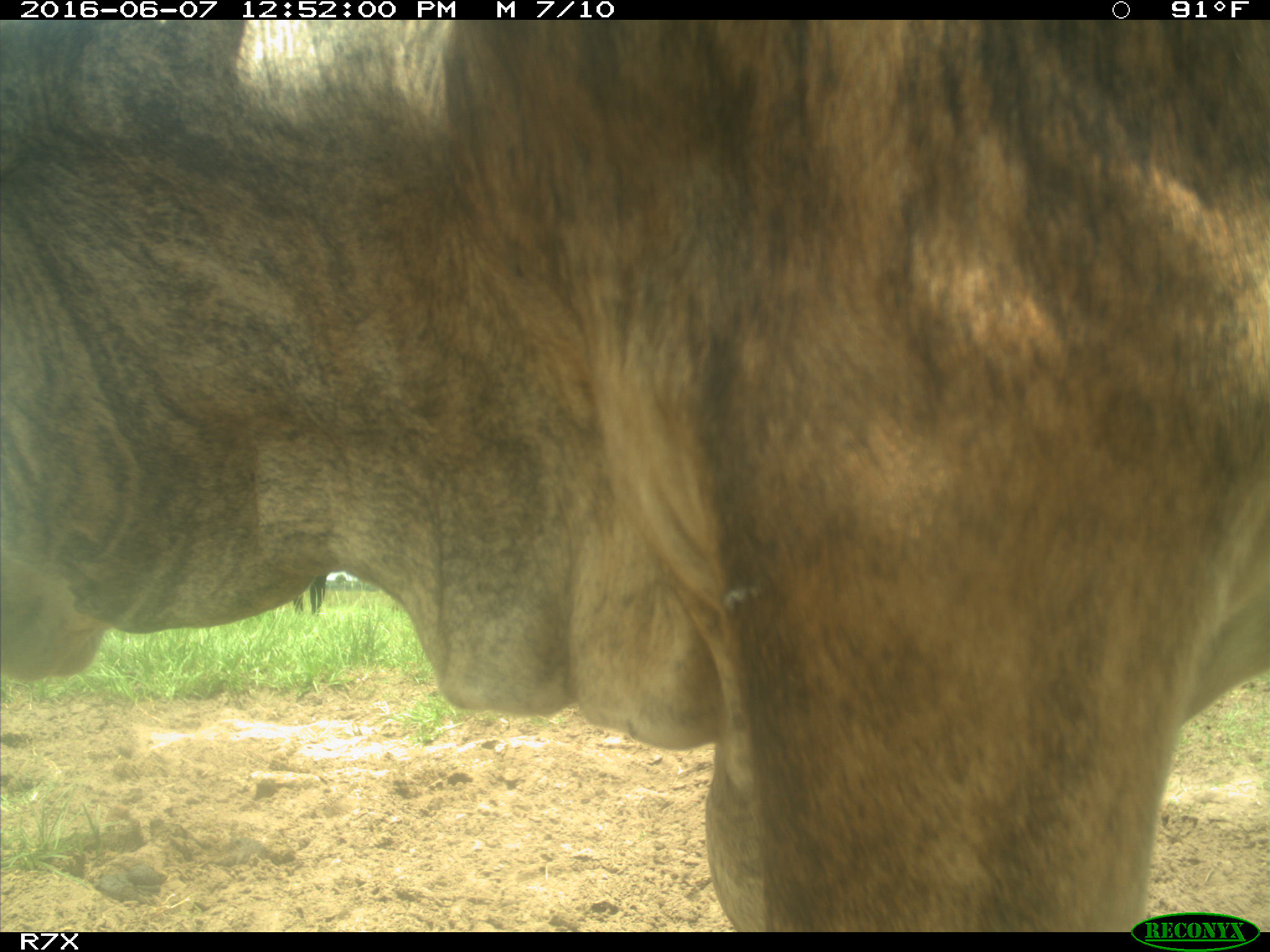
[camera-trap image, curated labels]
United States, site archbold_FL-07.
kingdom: Animalia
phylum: Chordata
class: Mammalia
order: Artiodactyla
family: Bovidae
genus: Bos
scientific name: Bos taurus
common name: domestic cow